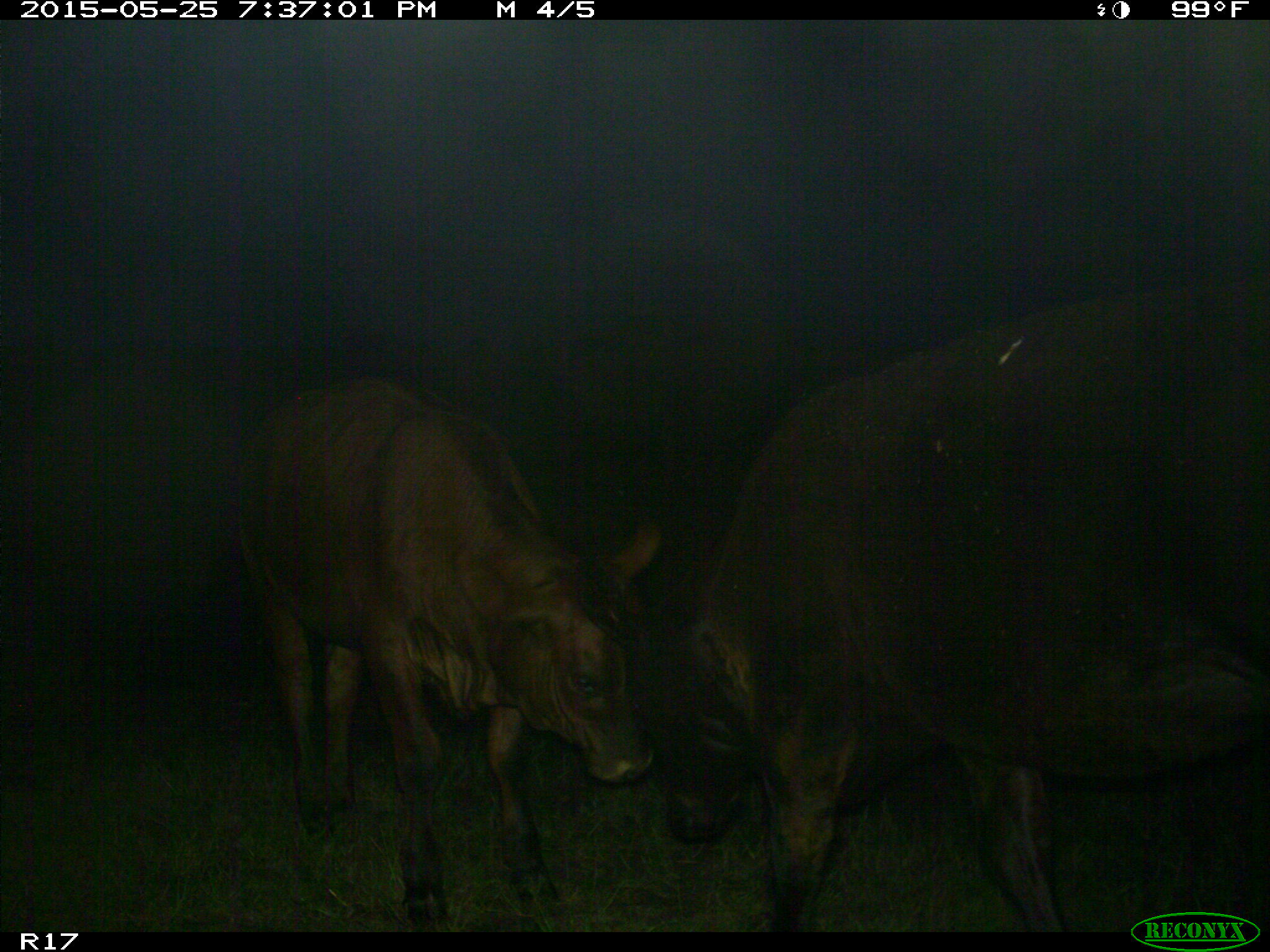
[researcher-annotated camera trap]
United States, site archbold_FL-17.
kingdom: Animalia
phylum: Chordata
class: Mammalia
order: Artiodactyla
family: Bovidae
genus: Bos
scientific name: Bos taurus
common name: domestic cow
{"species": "Bos taurus (domestic cow)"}